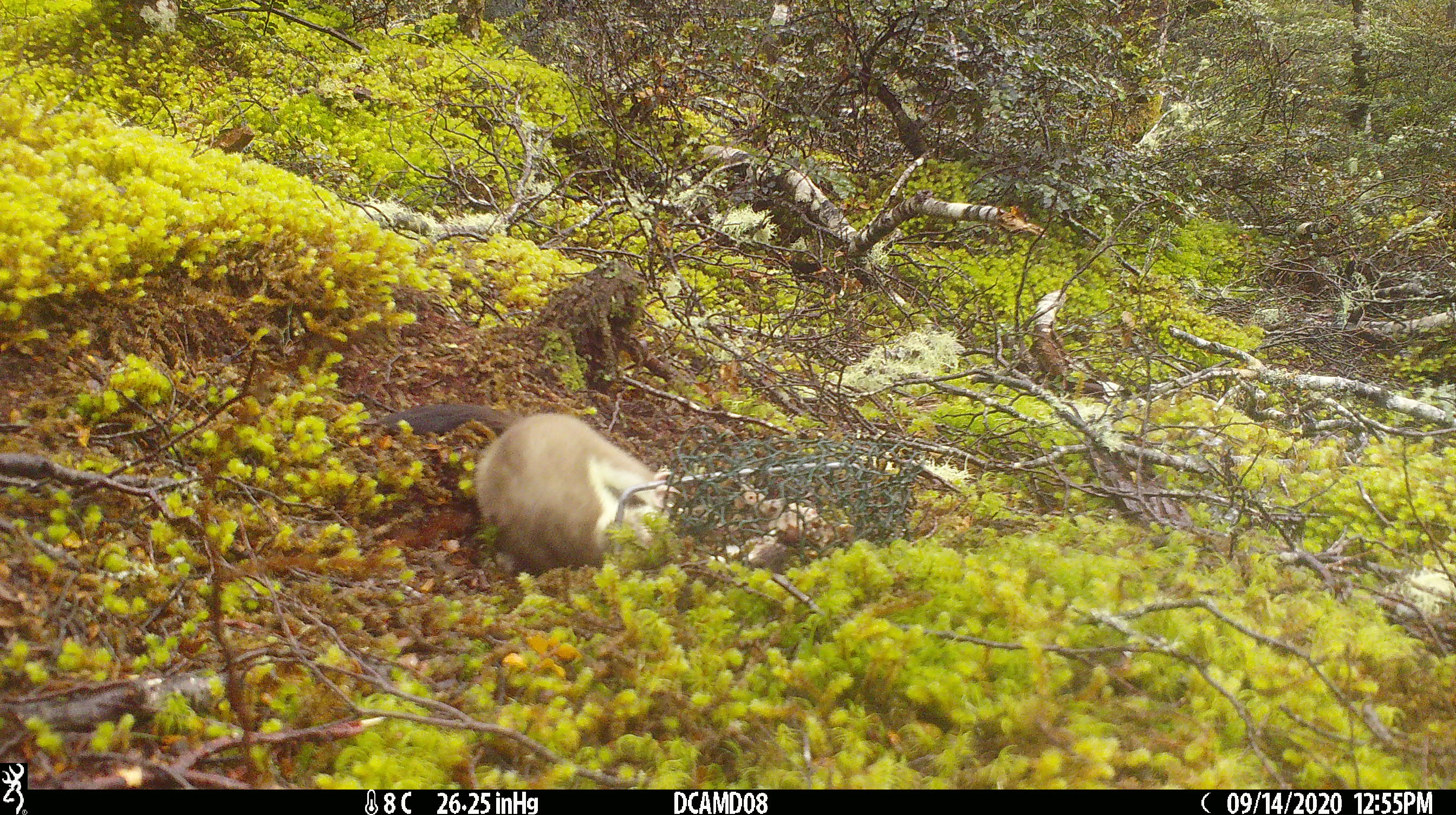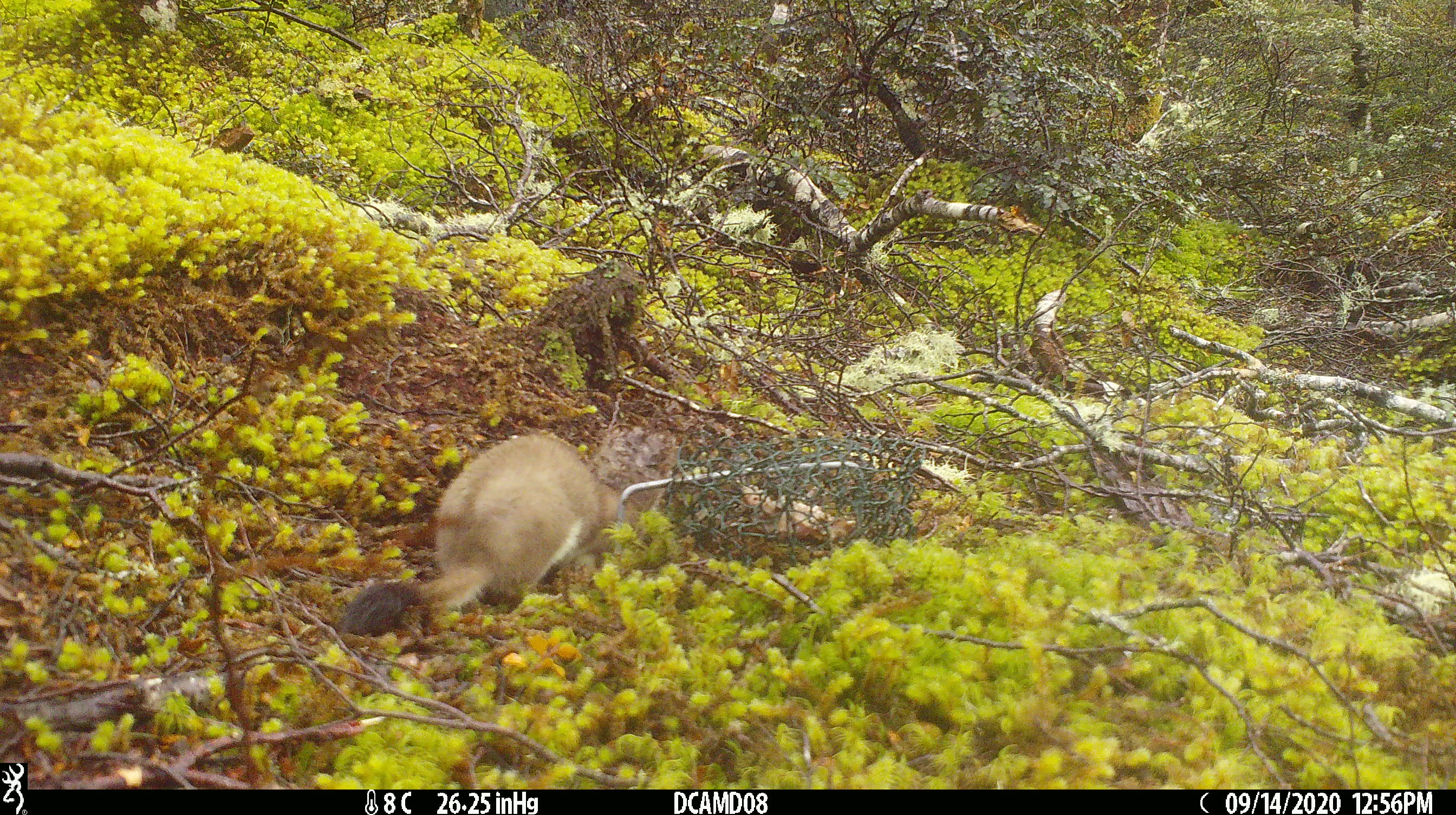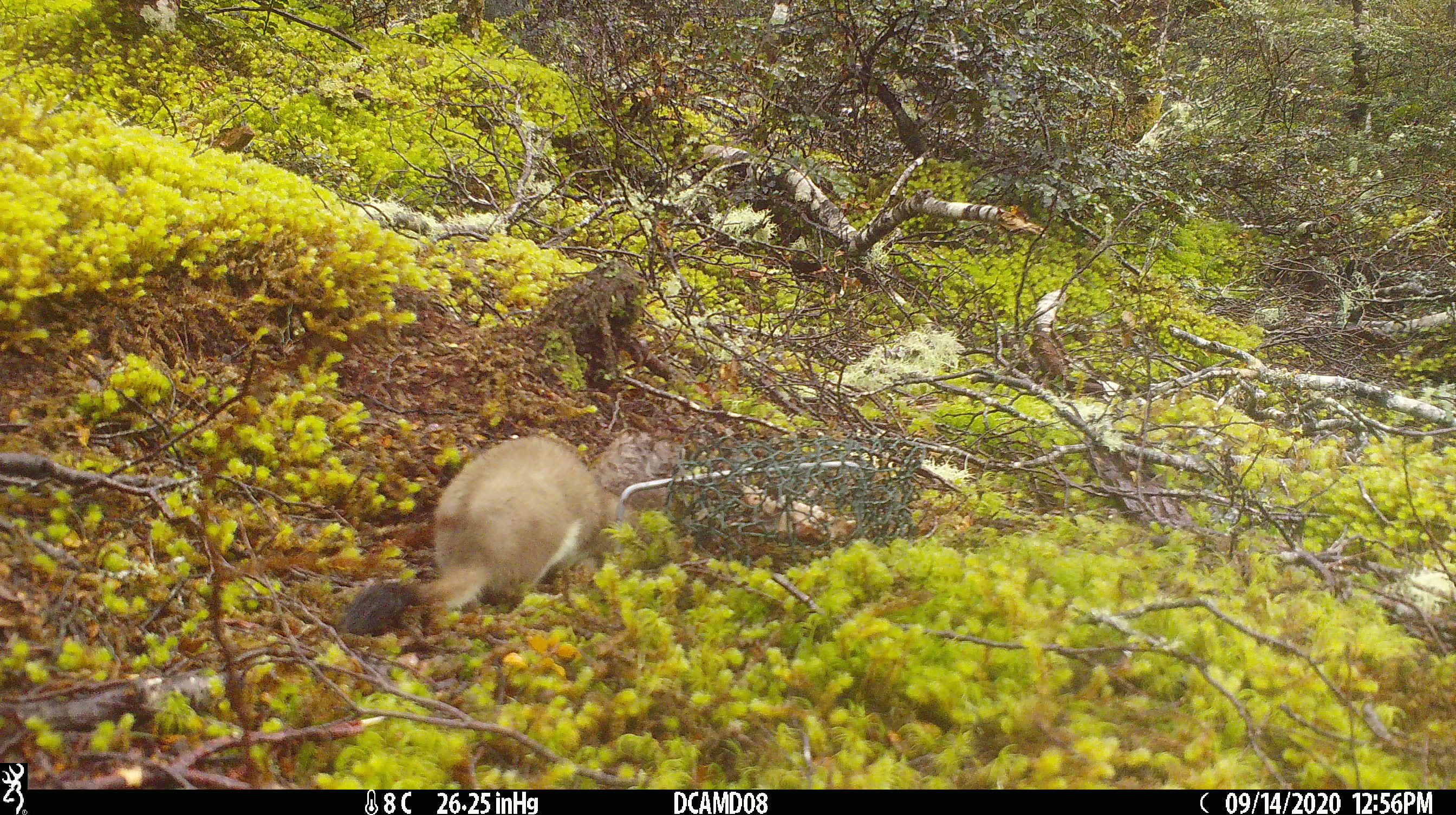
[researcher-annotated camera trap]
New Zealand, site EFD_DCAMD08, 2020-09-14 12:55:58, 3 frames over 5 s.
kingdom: Animalia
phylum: Chordata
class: Mammalia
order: Carnivora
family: Mustelidae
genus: Mustela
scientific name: Mustela erminea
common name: stoat